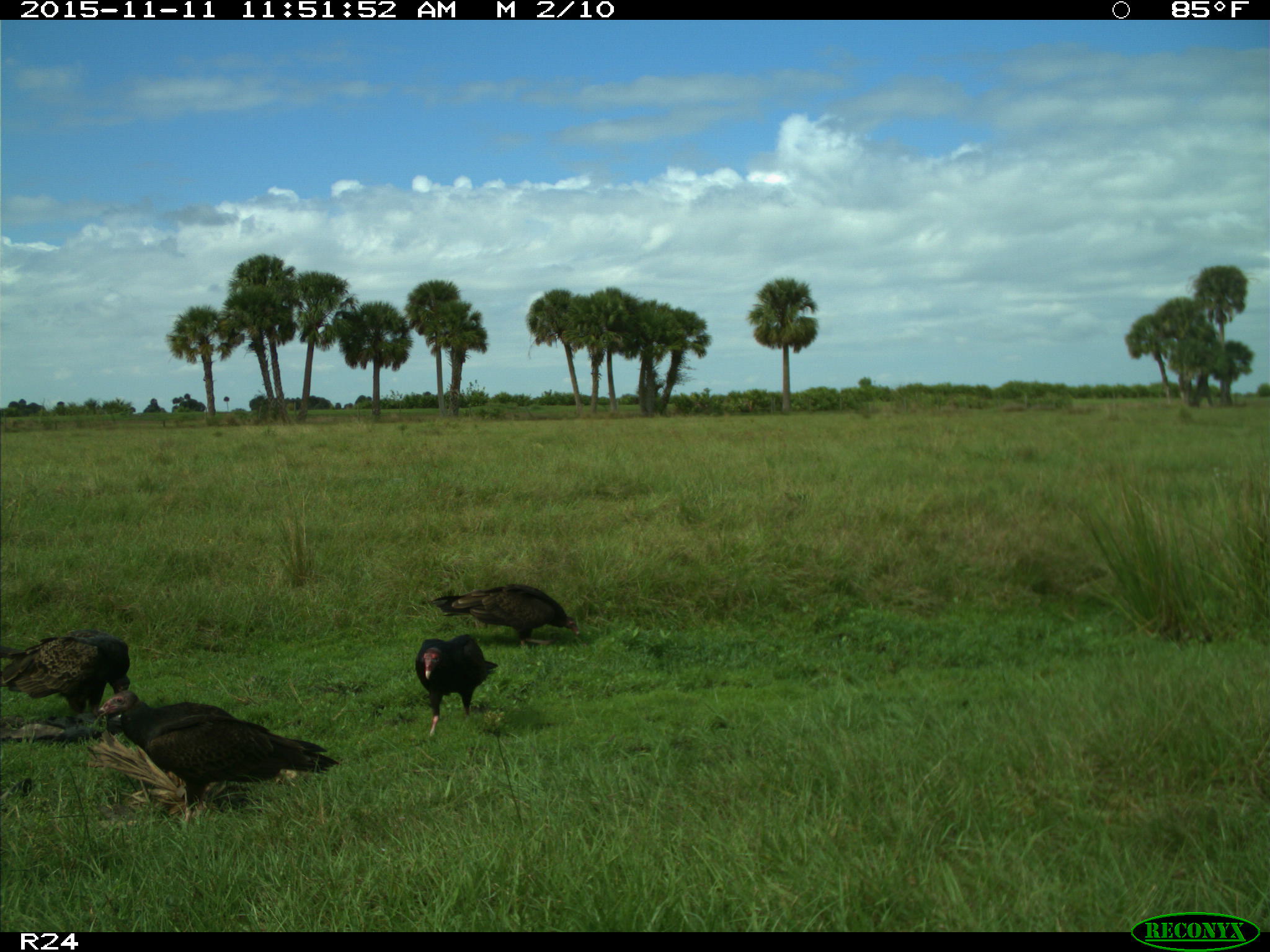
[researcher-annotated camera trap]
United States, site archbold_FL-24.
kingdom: Animalia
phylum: Chordata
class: Aves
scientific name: Aves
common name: birds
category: unidentified bird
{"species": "unidentified bird (birds) (Aves)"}